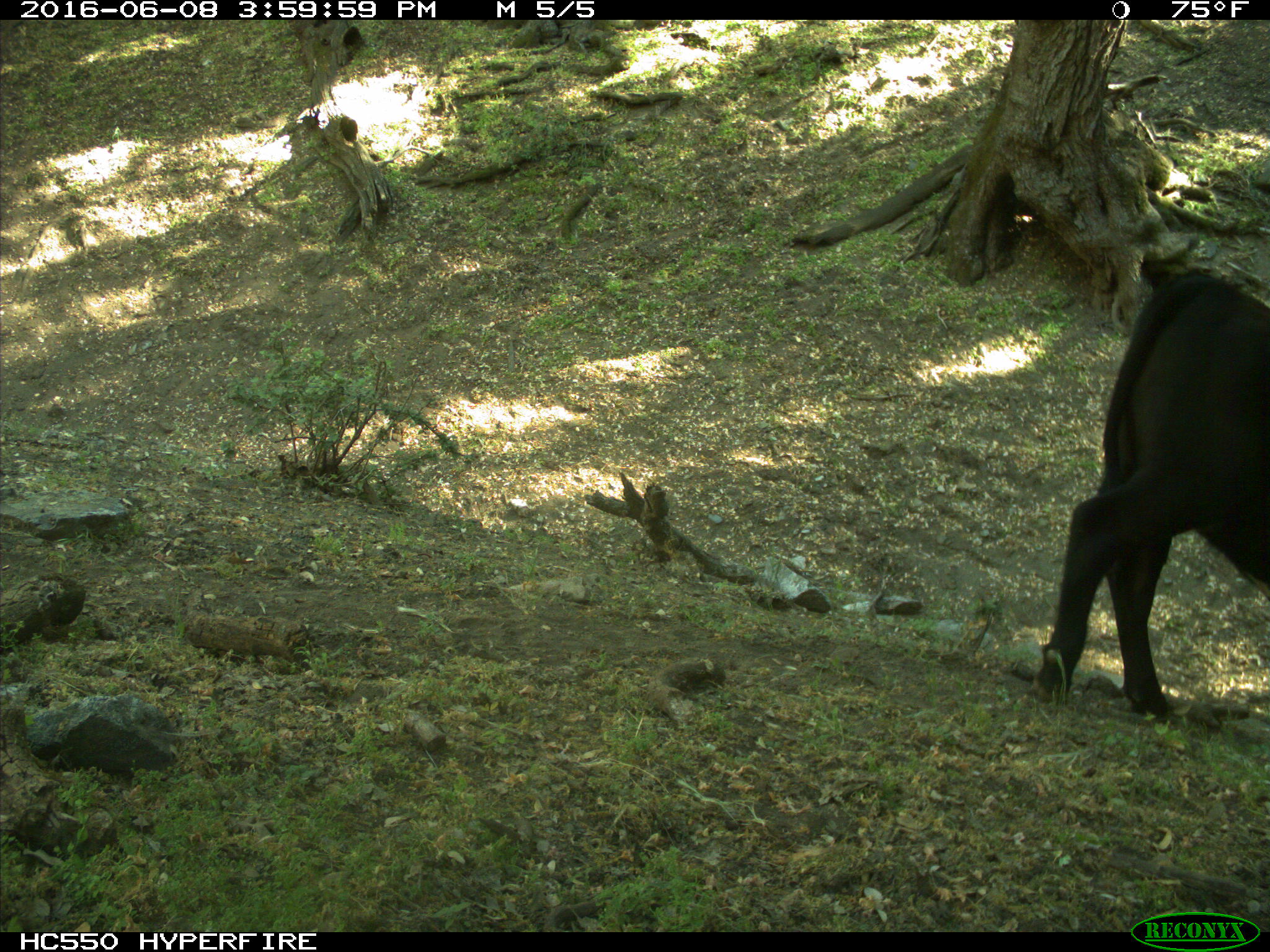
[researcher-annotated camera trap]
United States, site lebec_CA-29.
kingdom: Animalia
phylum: Chordata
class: Mammalia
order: Artiodactyla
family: Bovidae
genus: Bos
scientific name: Bos taurus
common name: domestic cow